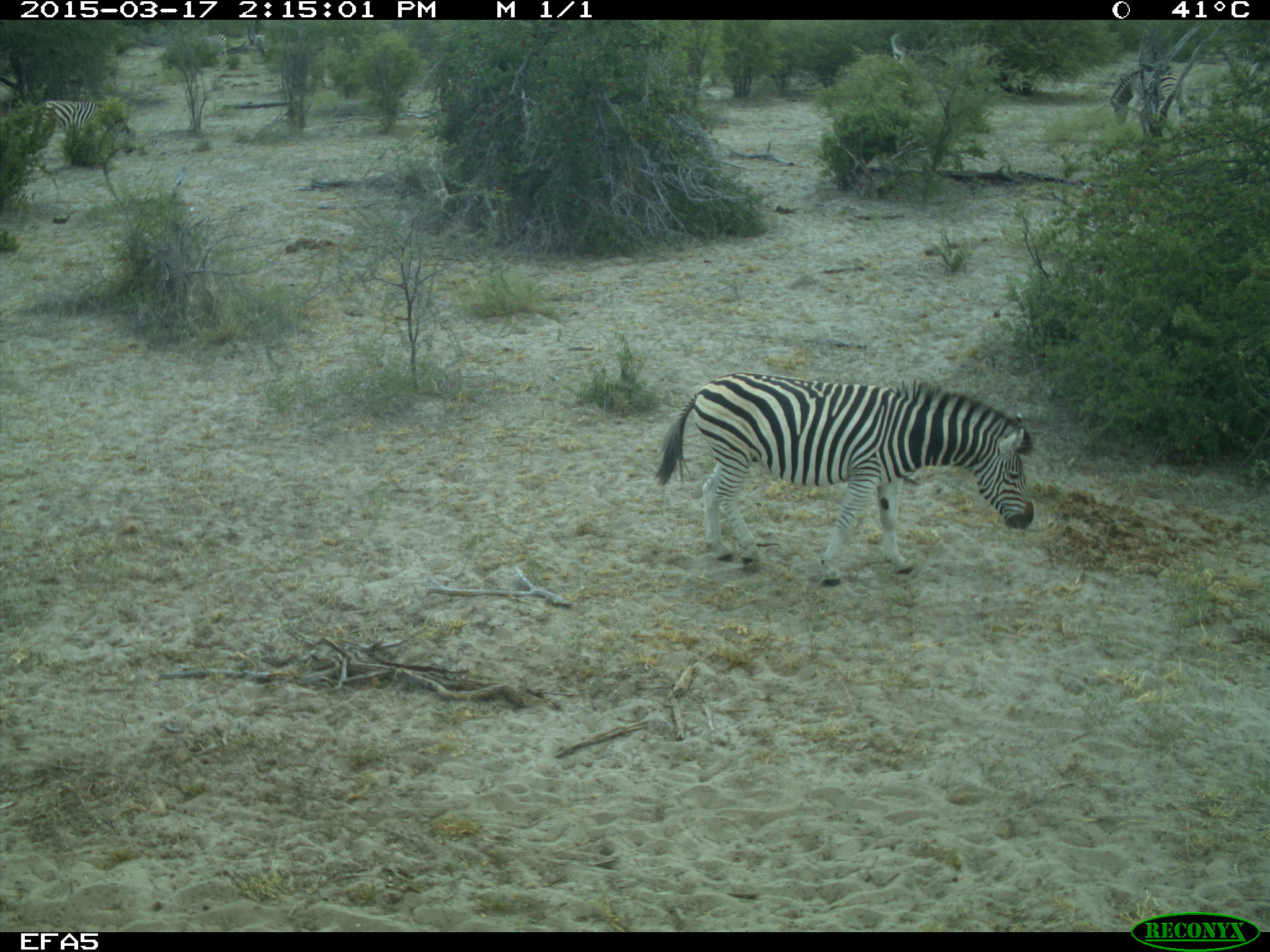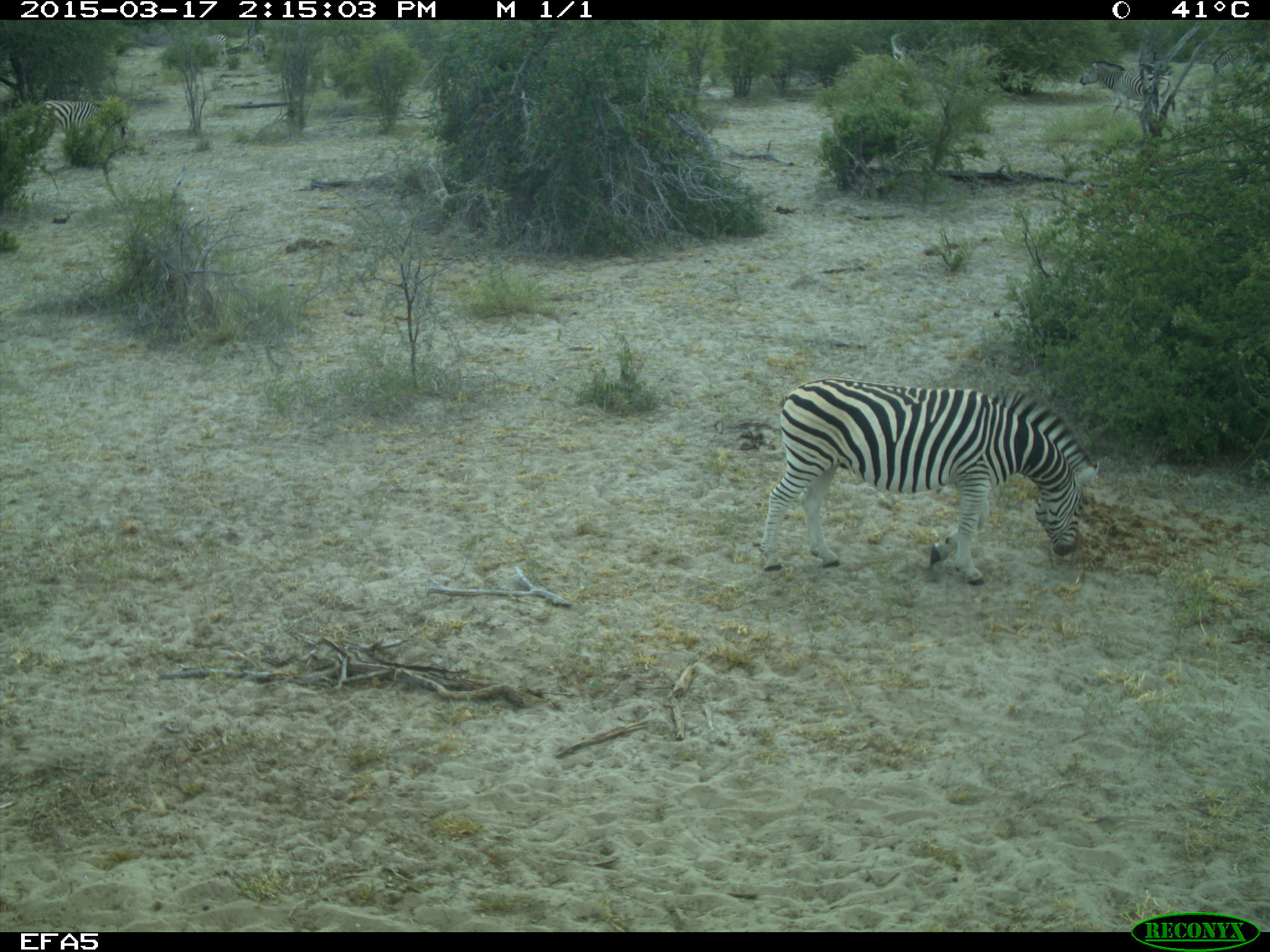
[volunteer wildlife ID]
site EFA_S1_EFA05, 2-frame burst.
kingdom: Animalia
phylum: Chordata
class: Mammalia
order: Perissodactyla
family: Equidae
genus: Equus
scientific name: Equus quagga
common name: plains zebra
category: zebraplains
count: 2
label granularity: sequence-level